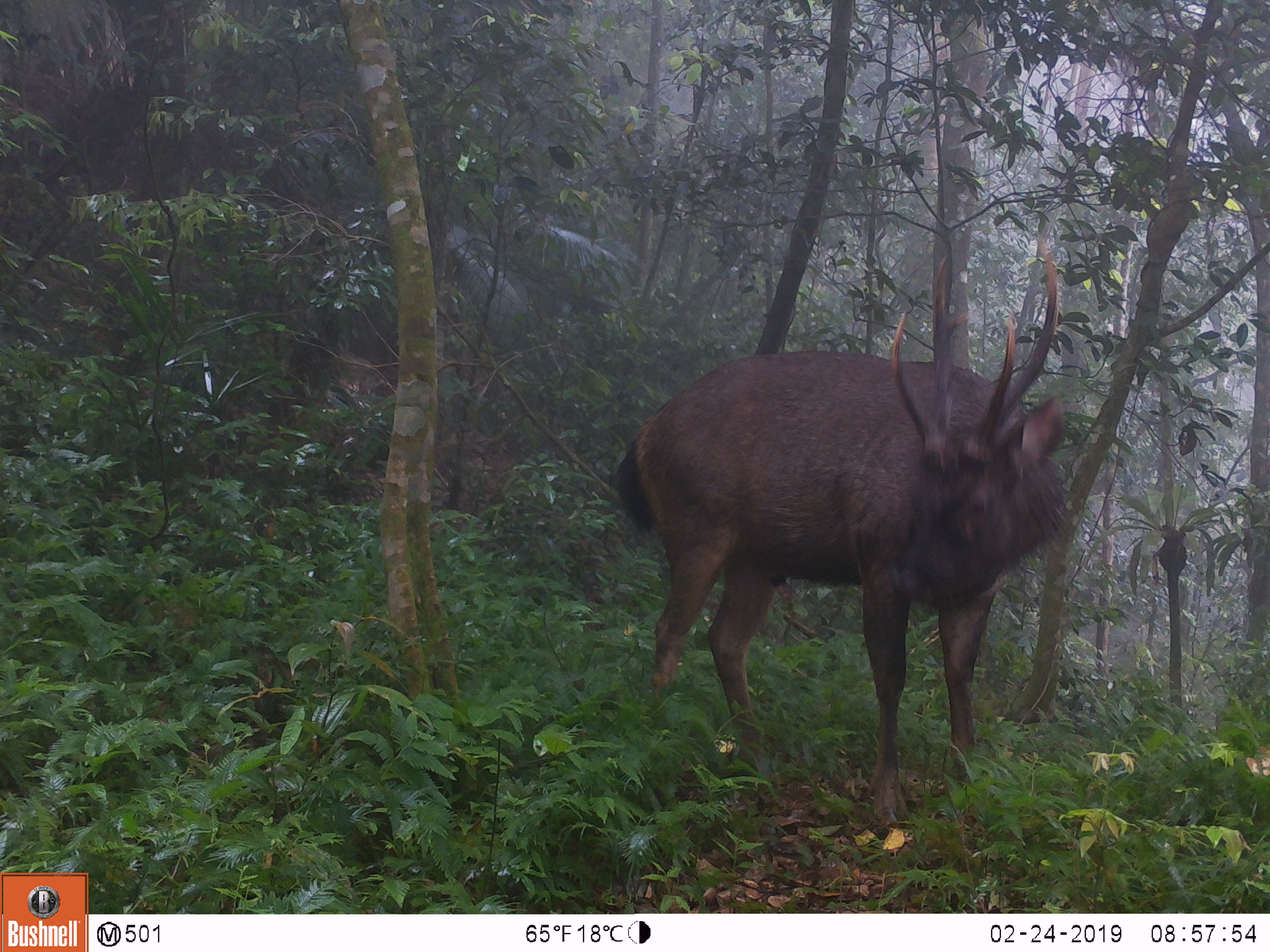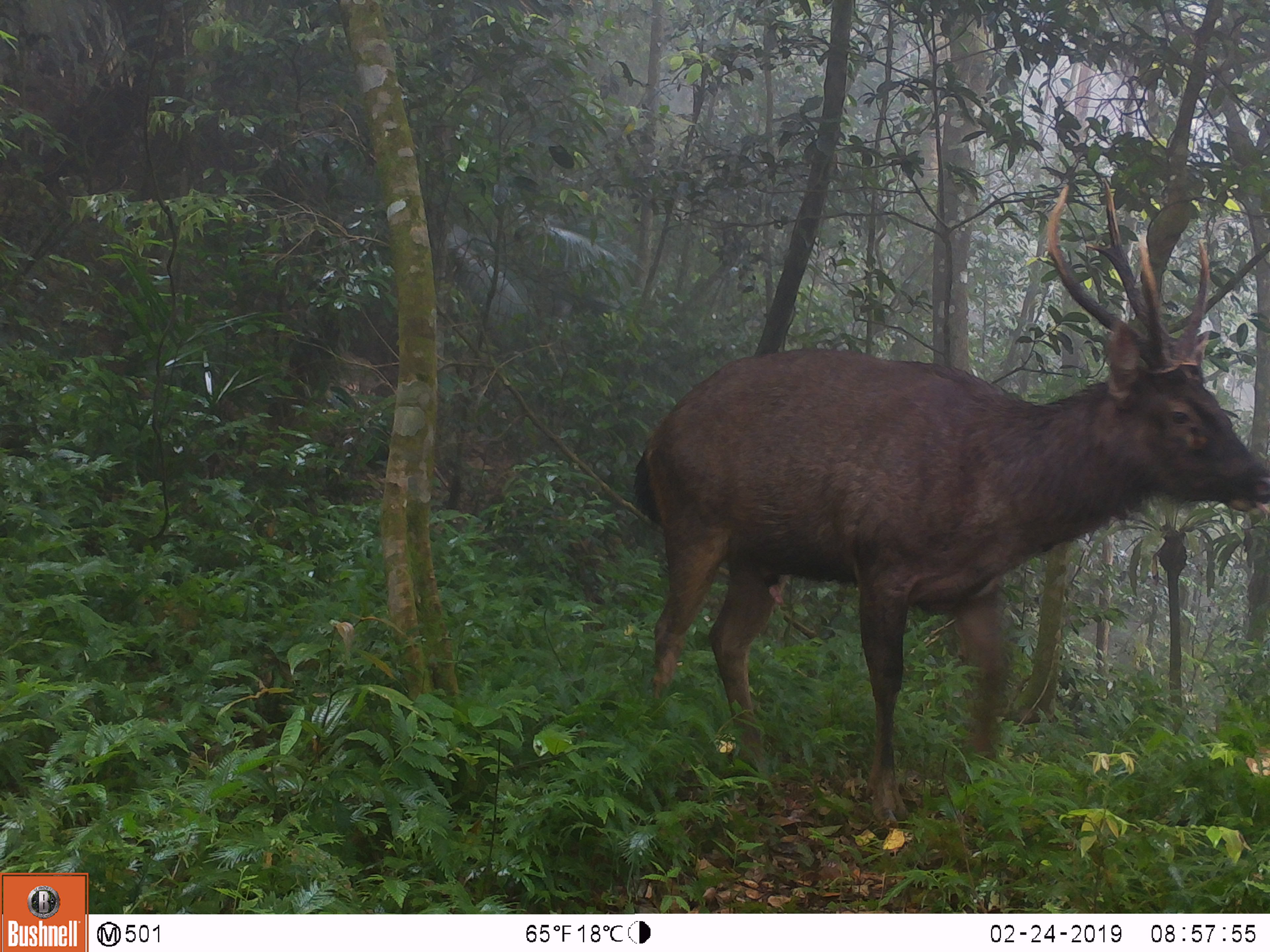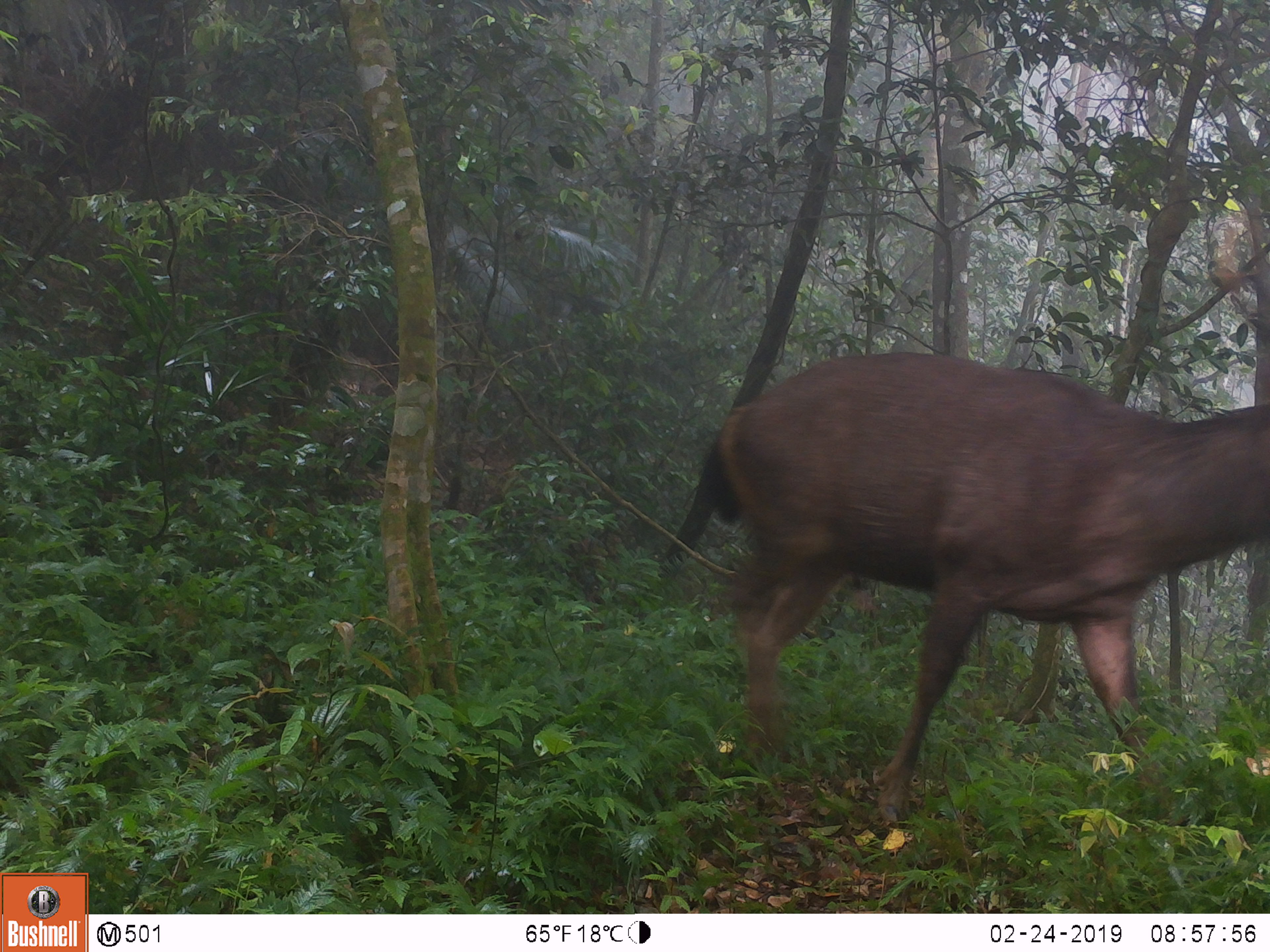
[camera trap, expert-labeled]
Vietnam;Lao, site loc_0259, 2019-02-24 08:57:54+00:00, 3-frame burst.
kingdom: Animalia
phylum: Chordata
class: Mammalia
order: Artiodactyla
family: Cervidae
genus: Rusa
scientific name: Rusa unicolor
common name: sambar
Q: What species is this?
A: Sambar (Rusa unicolor).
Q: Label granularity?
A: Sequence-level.